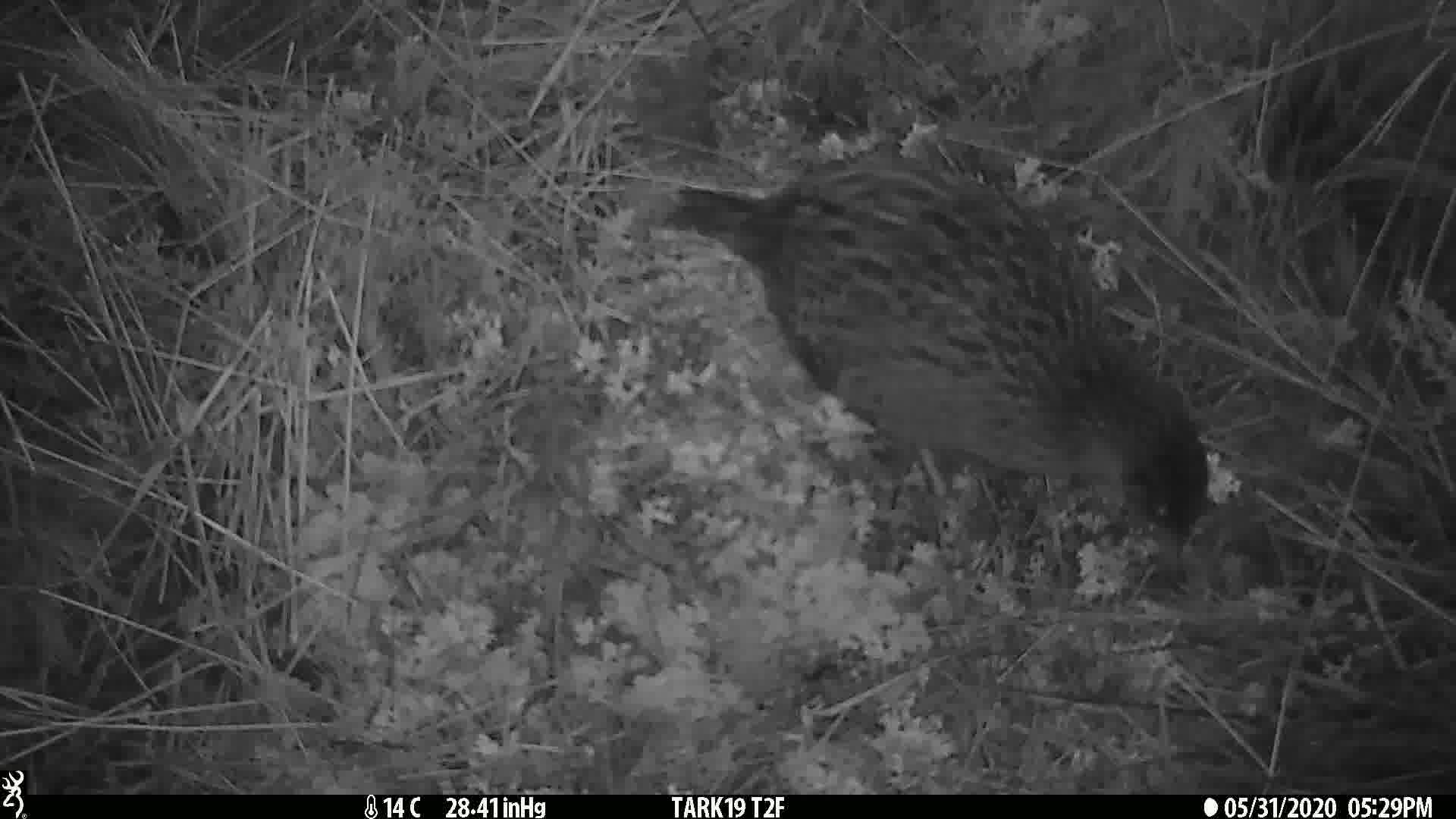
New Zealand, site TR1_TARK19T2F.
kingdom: Animalia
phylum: Chordata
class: Aves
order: Gruiformes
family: Rallidae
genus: Gallirallus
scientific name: Gallirallus australis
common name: weka